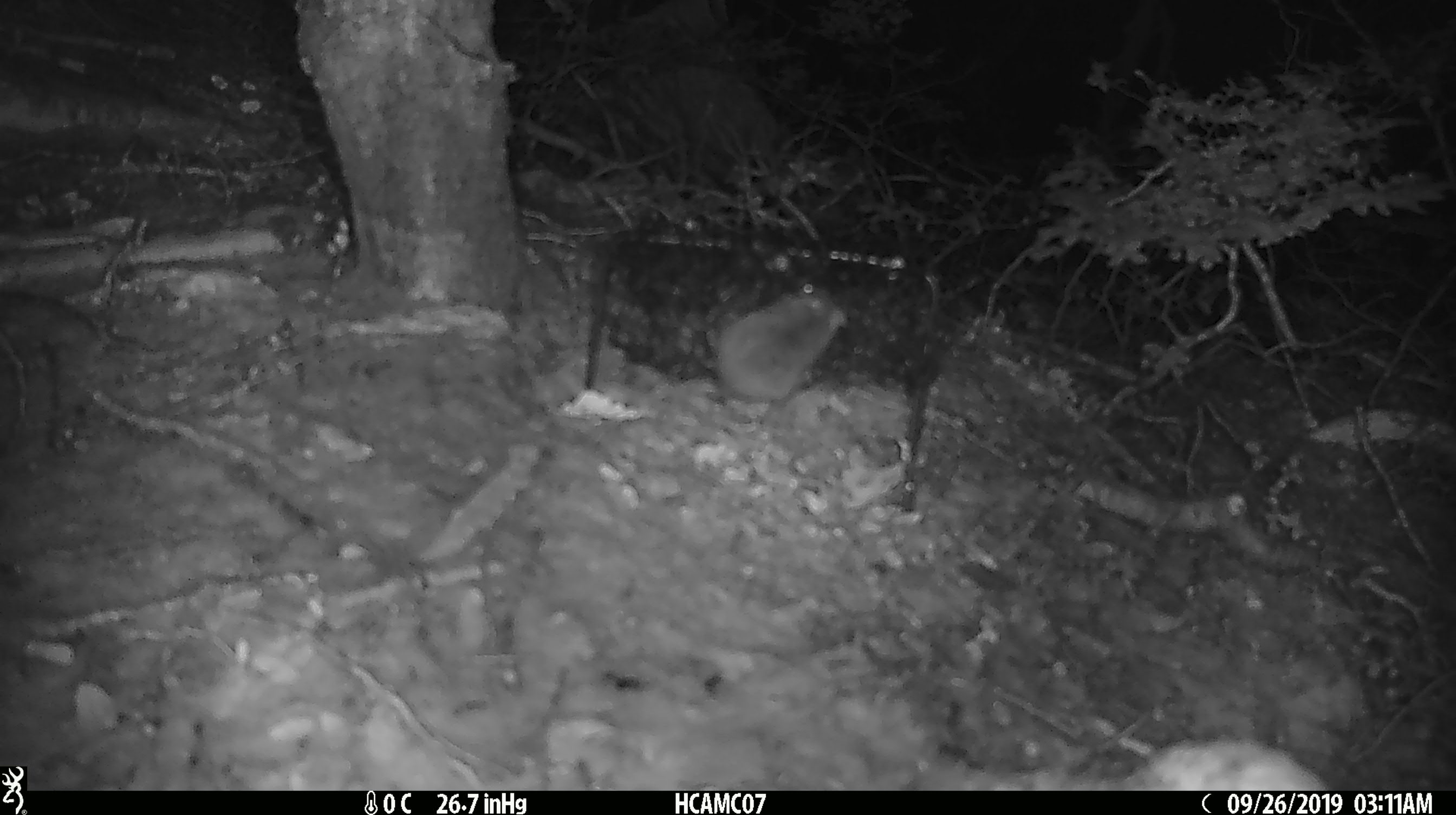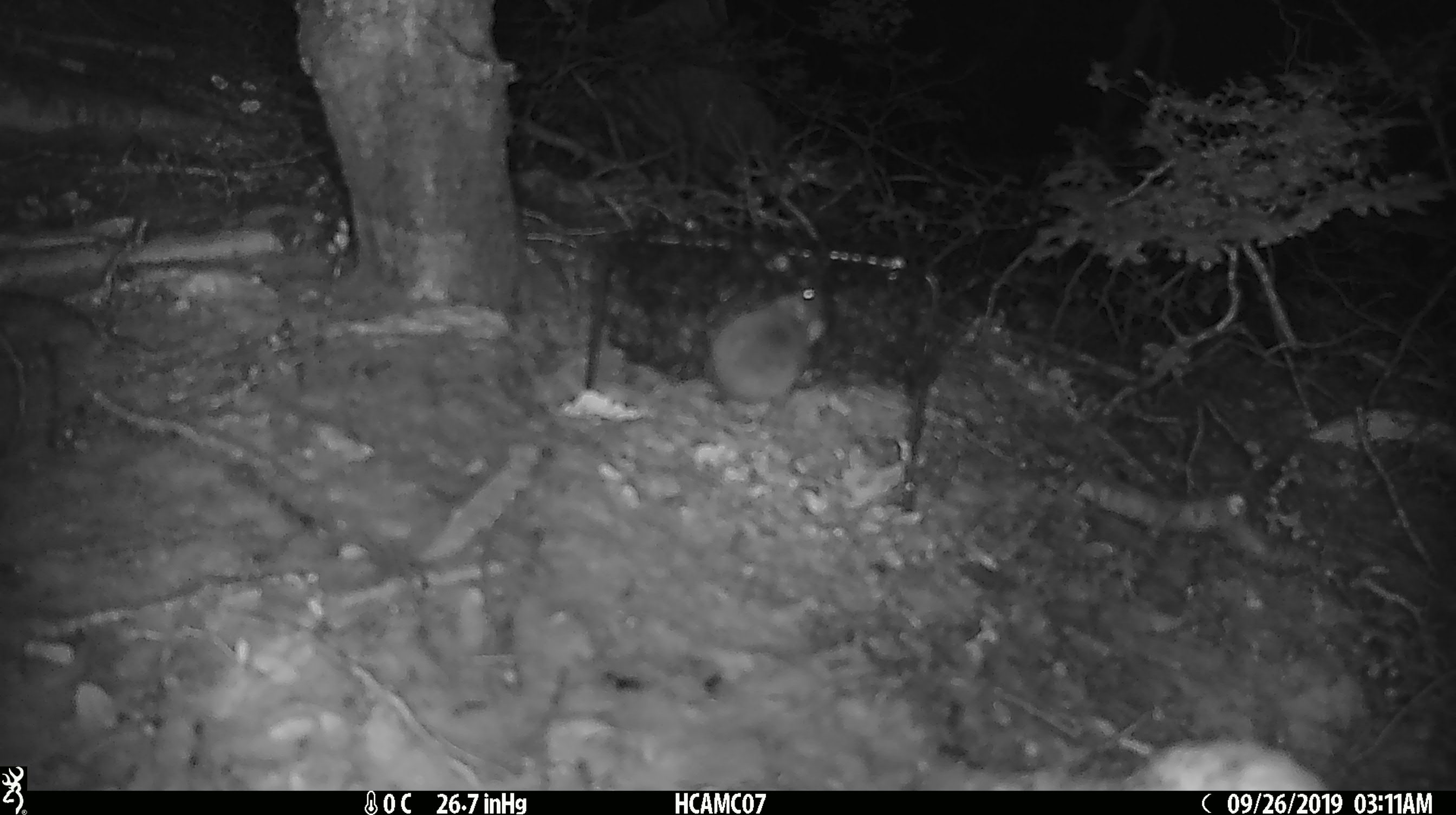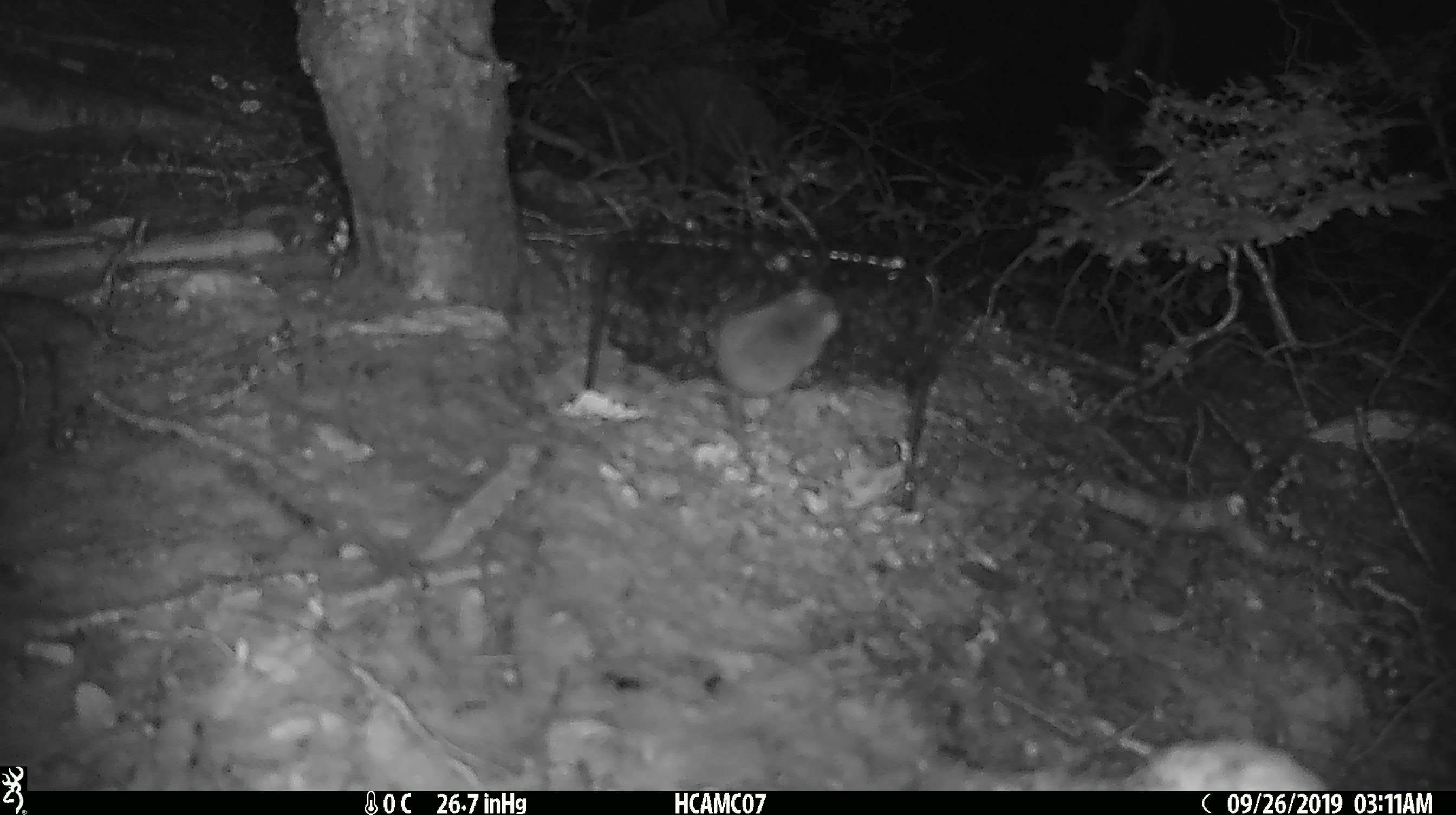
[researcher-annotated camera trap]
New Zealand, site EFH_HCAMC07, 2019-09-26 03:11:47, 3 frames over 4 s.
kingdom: Animalia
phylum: Chordata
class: Mammalia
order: Rodentia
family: Muridae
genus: Mus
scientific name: Mus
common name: mouse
Mouse (Mus).